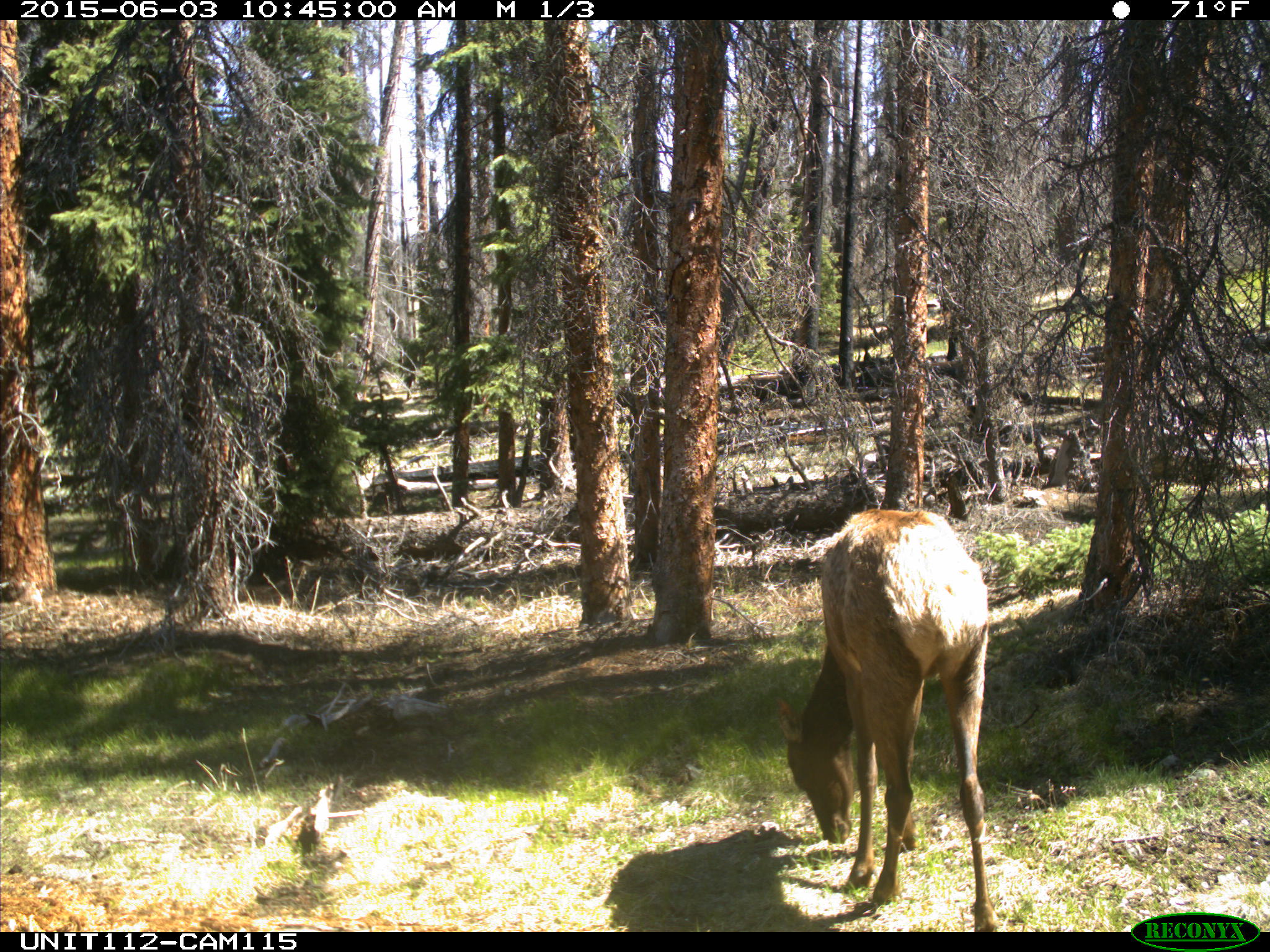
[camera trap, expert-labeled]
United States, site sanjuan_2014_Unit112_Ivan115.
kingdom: Animalia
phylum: Chordata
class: Mammalia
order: Artiodactyla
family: Cervidae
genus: Cervus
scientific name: Cervus elaphus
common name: red deer